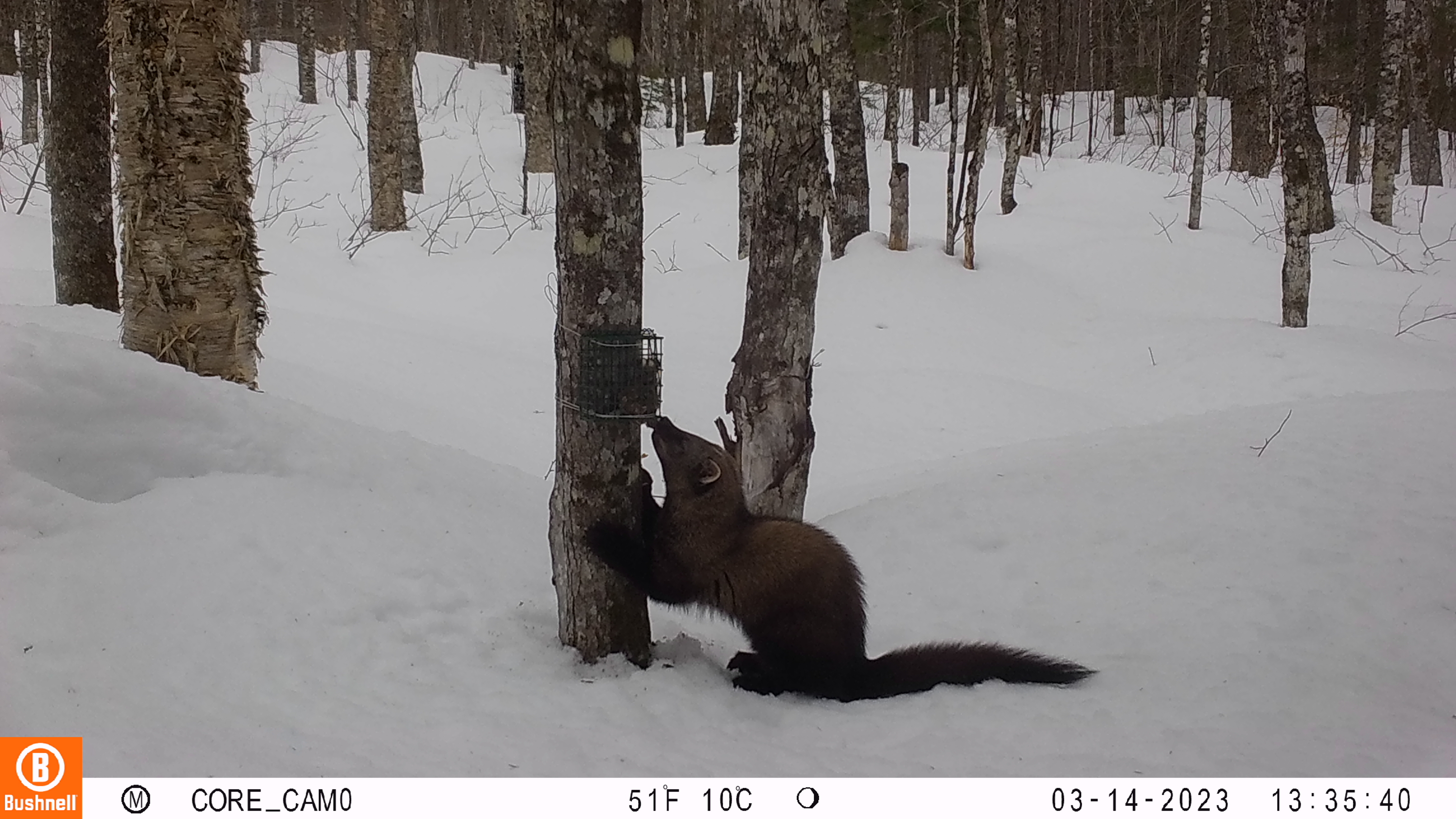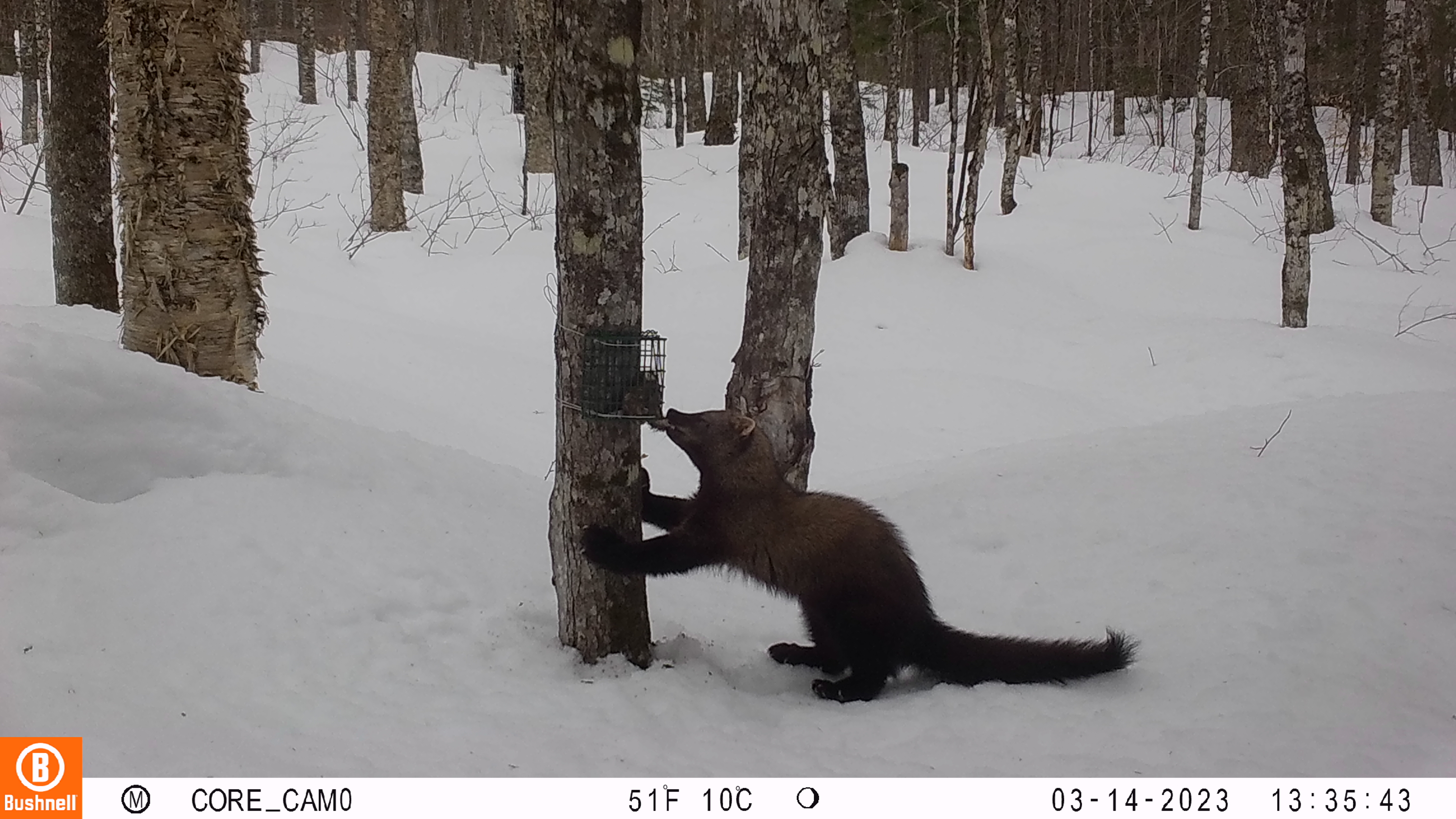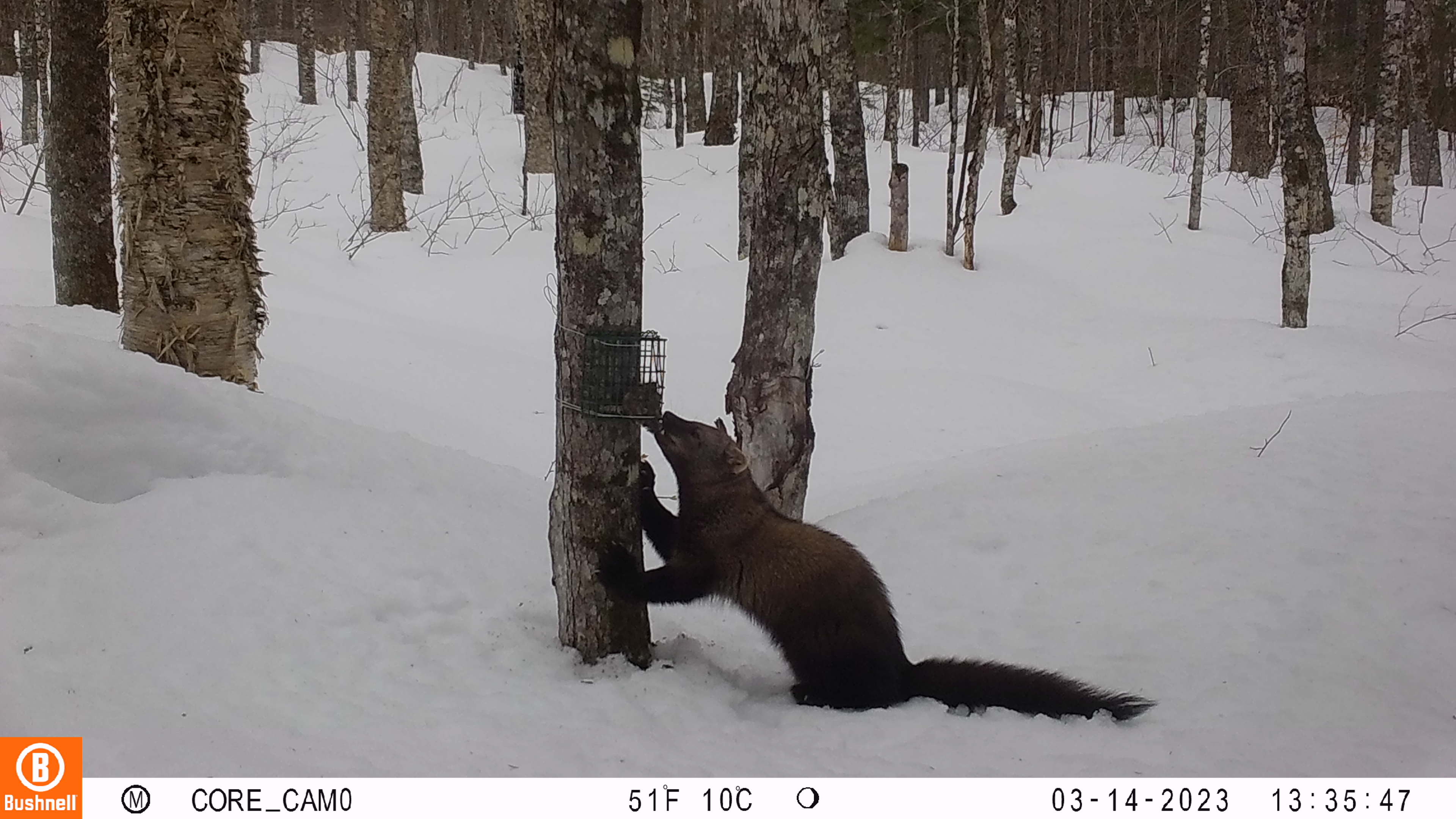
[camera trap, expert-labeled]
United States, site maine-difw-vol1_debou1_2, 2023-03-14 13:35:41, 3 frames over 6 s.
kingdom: Animalia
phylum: Chordata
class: Mammalia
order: Carnivora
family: Mustelidae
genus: Pekania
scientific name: Pekania pennanti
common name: fisher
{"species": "fisher (Pekania pennanti)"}